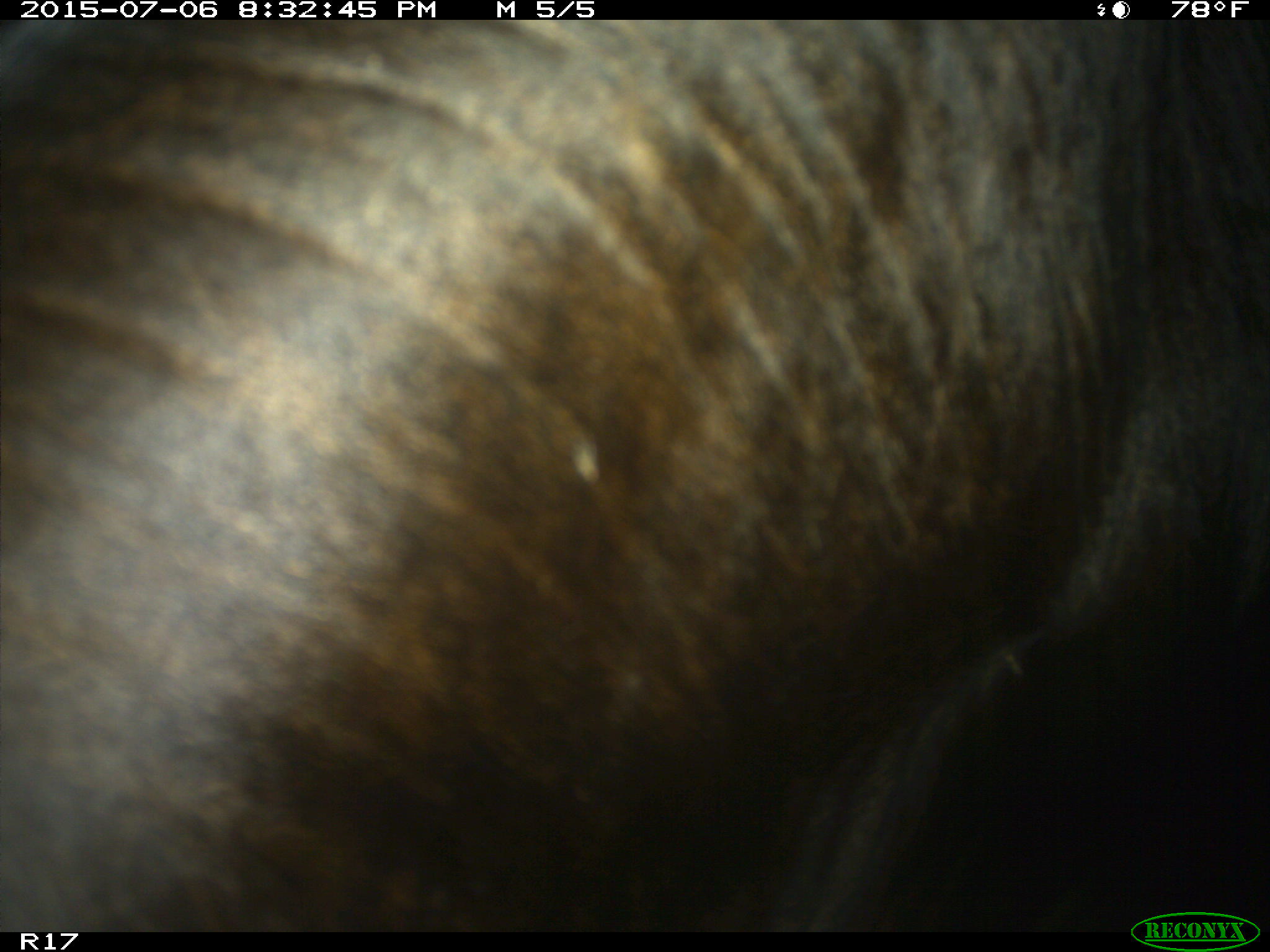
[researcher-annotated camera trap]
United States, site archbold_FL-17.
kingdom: Animalia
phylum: Chordata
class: Mammalia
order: Artiodactyla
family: Bovidae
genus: Bos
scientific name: Bos taurus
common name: domestic cow